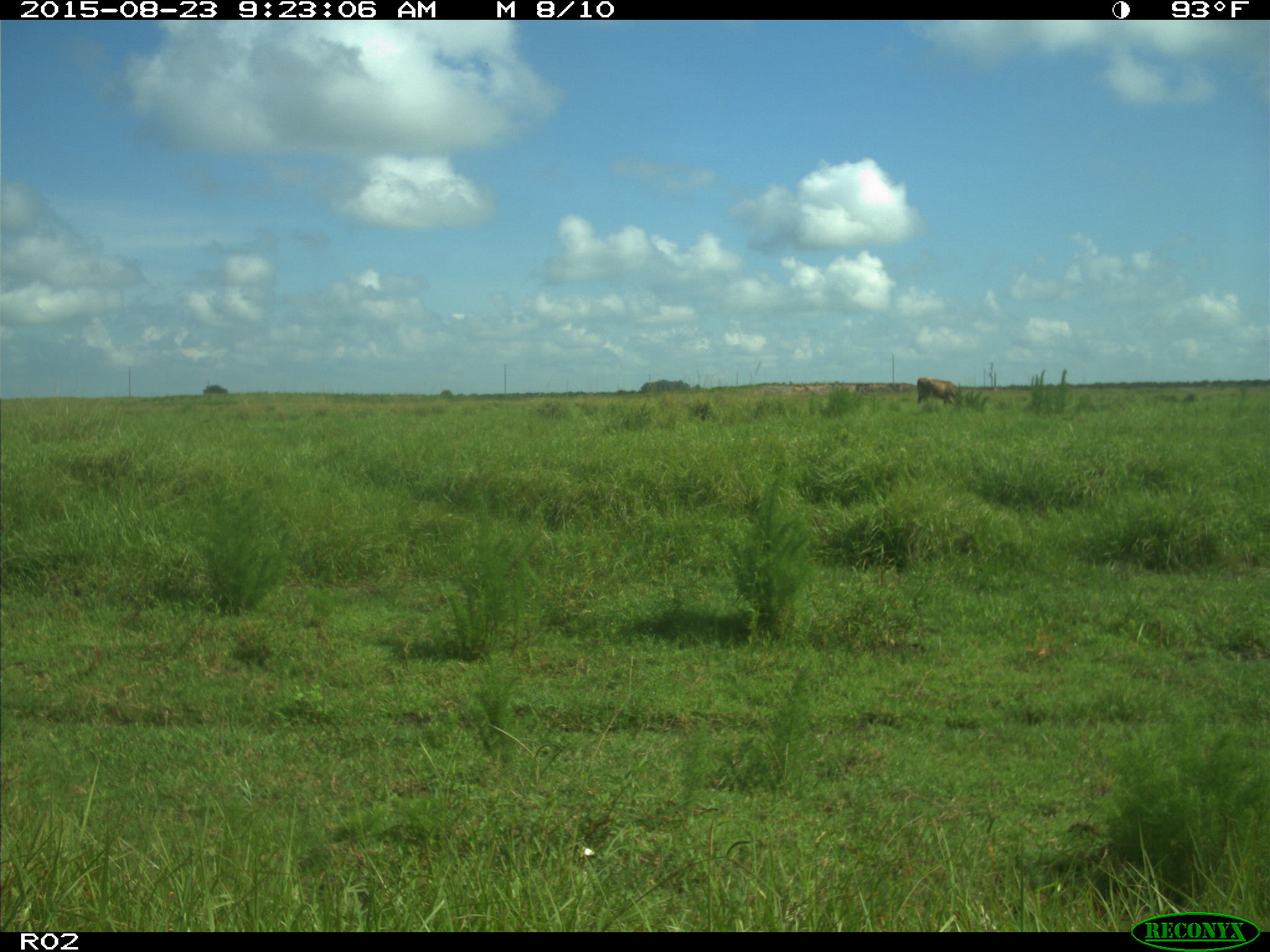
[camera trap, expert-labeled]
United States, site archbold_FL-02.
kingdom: Animalia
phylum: Chordata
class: Mammalia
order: Artiodactyla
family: Bovidae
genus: Bos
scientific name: Bos taurus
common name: domestic cow